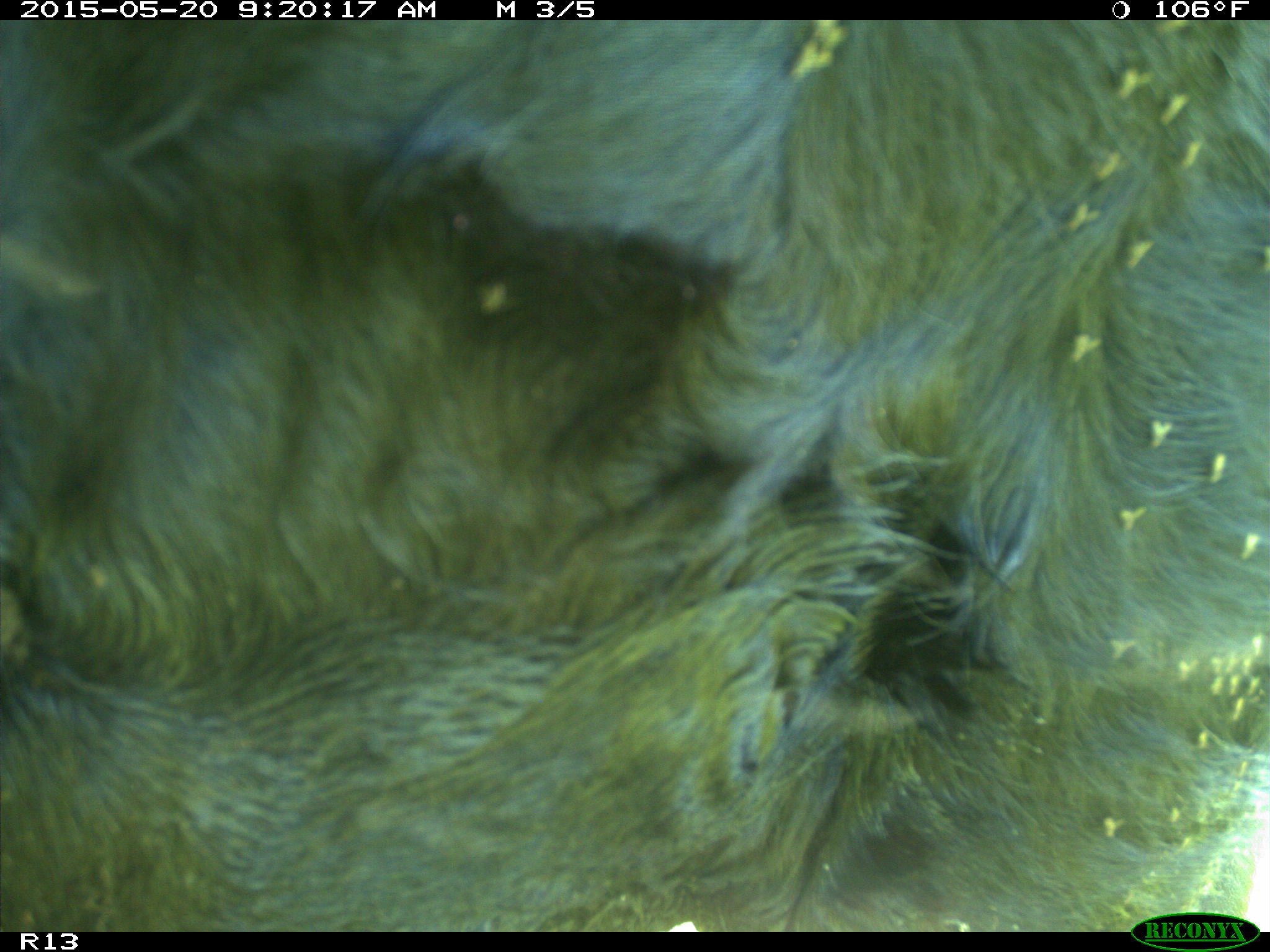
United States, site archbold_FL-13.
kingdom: Animalia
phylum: Chordata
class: Mammalia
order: Artiodactyla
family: Bovidae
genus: Bos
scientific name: Bos taurus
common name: domestic cow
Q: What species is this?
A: Bos taurus (domestic cow).